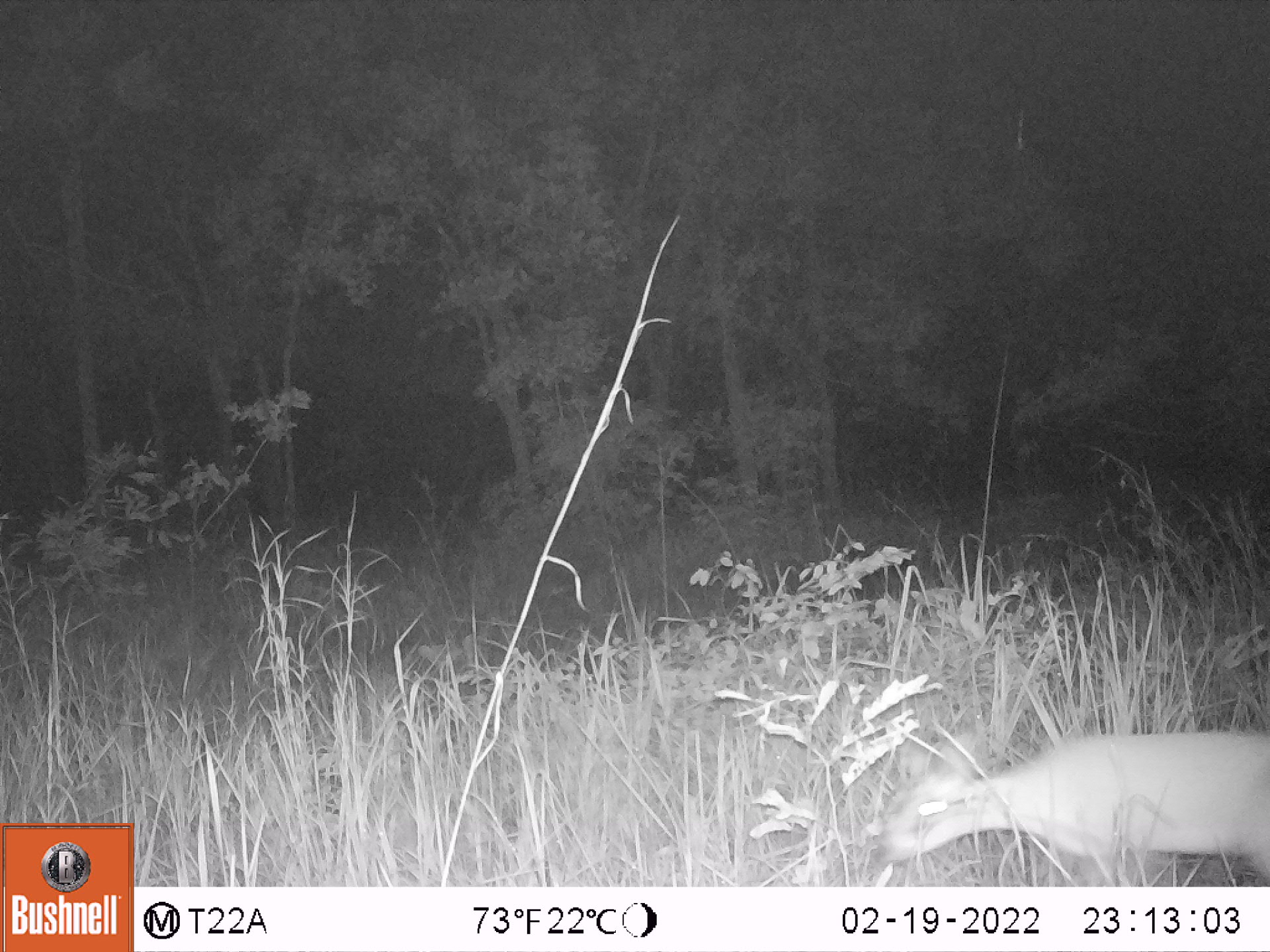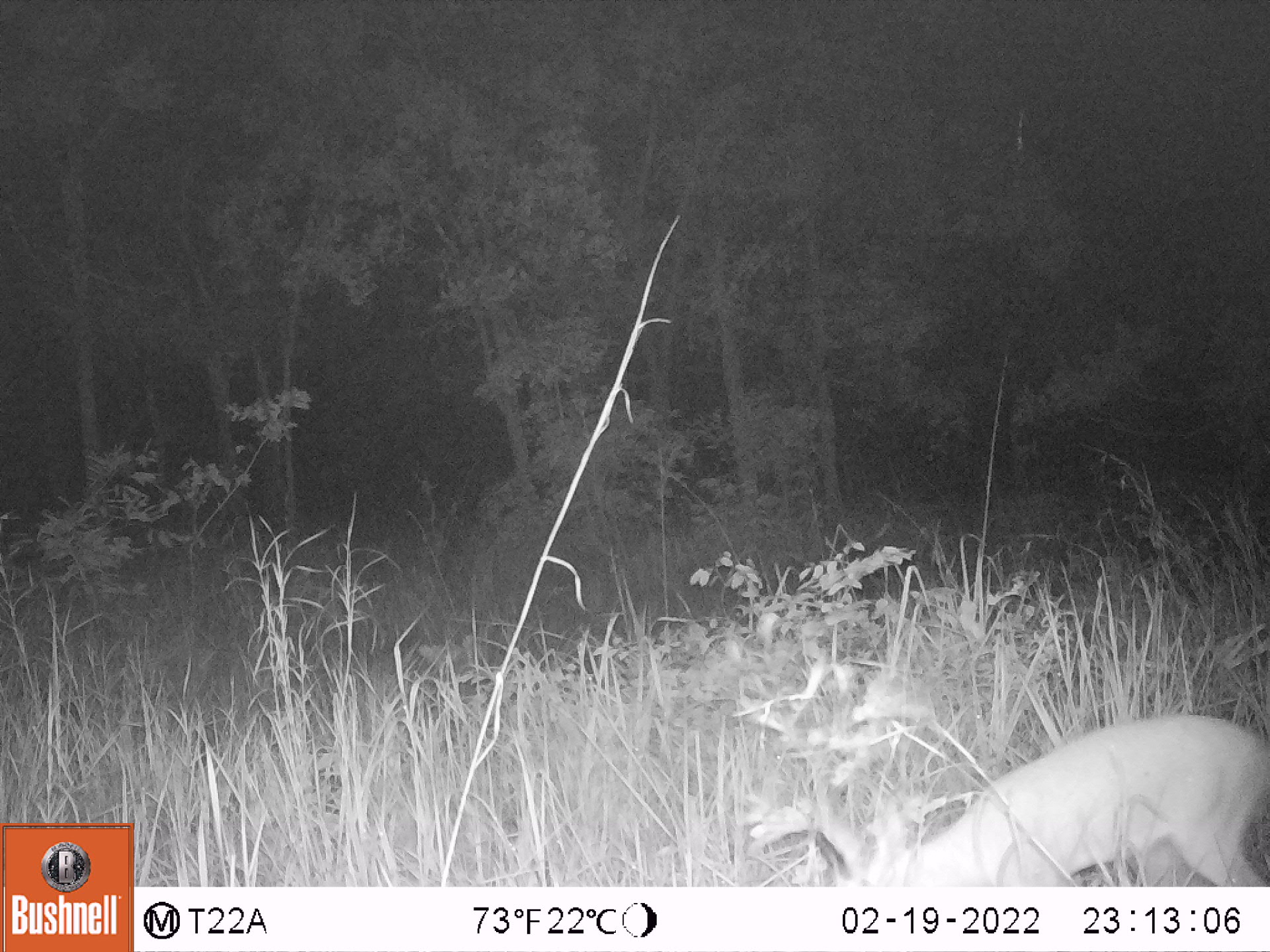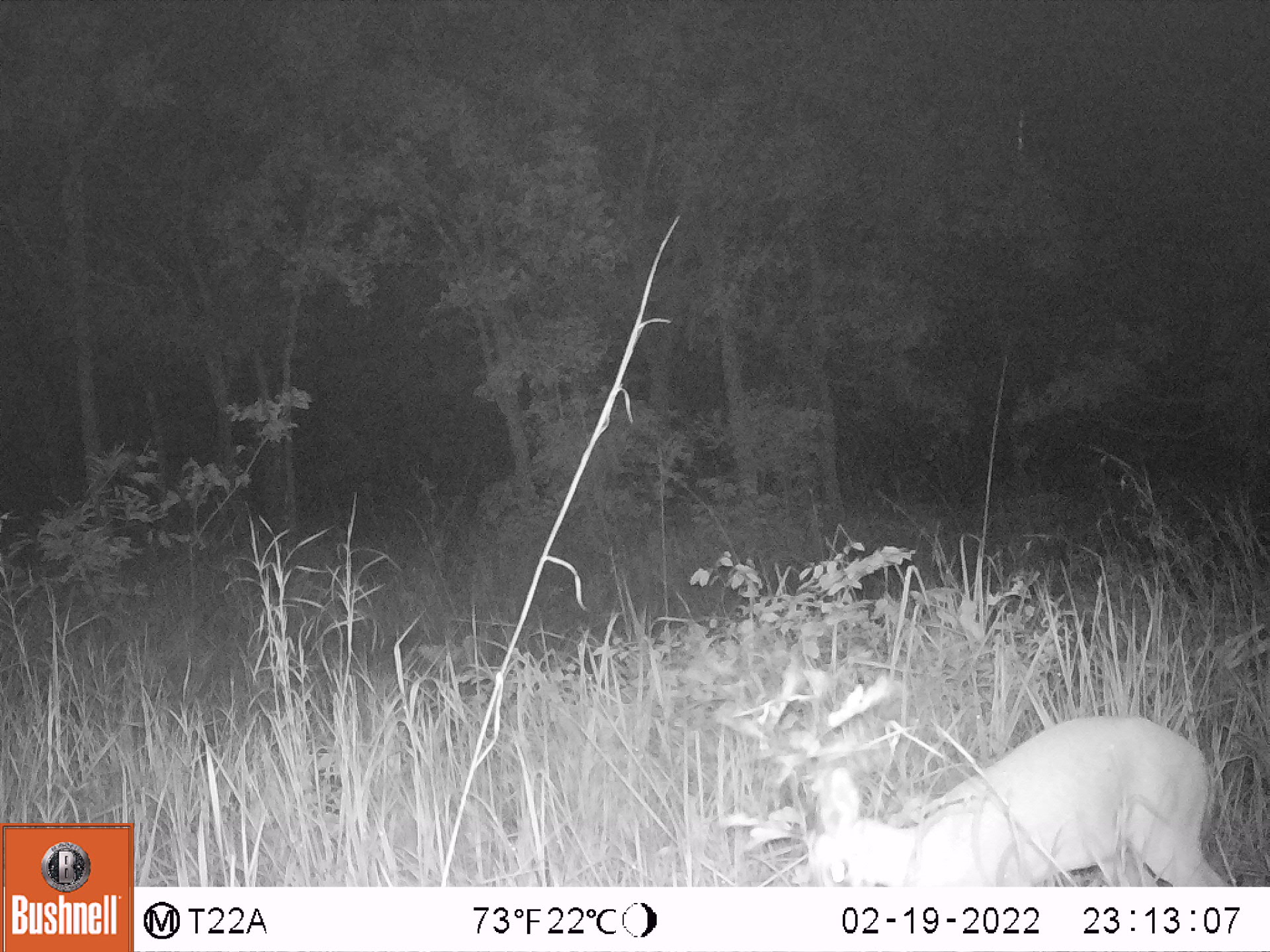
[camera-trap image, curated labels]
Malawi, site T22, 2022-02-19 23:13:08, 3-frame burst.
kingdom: Animalia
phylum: Chordata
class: Mammalia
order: Artiodactyla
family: Bovidae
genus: Sylvicapra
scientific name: Sylvicapra grimmia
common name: common duiker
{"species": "common duiker (Sylvicapra grimmia)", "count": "1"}